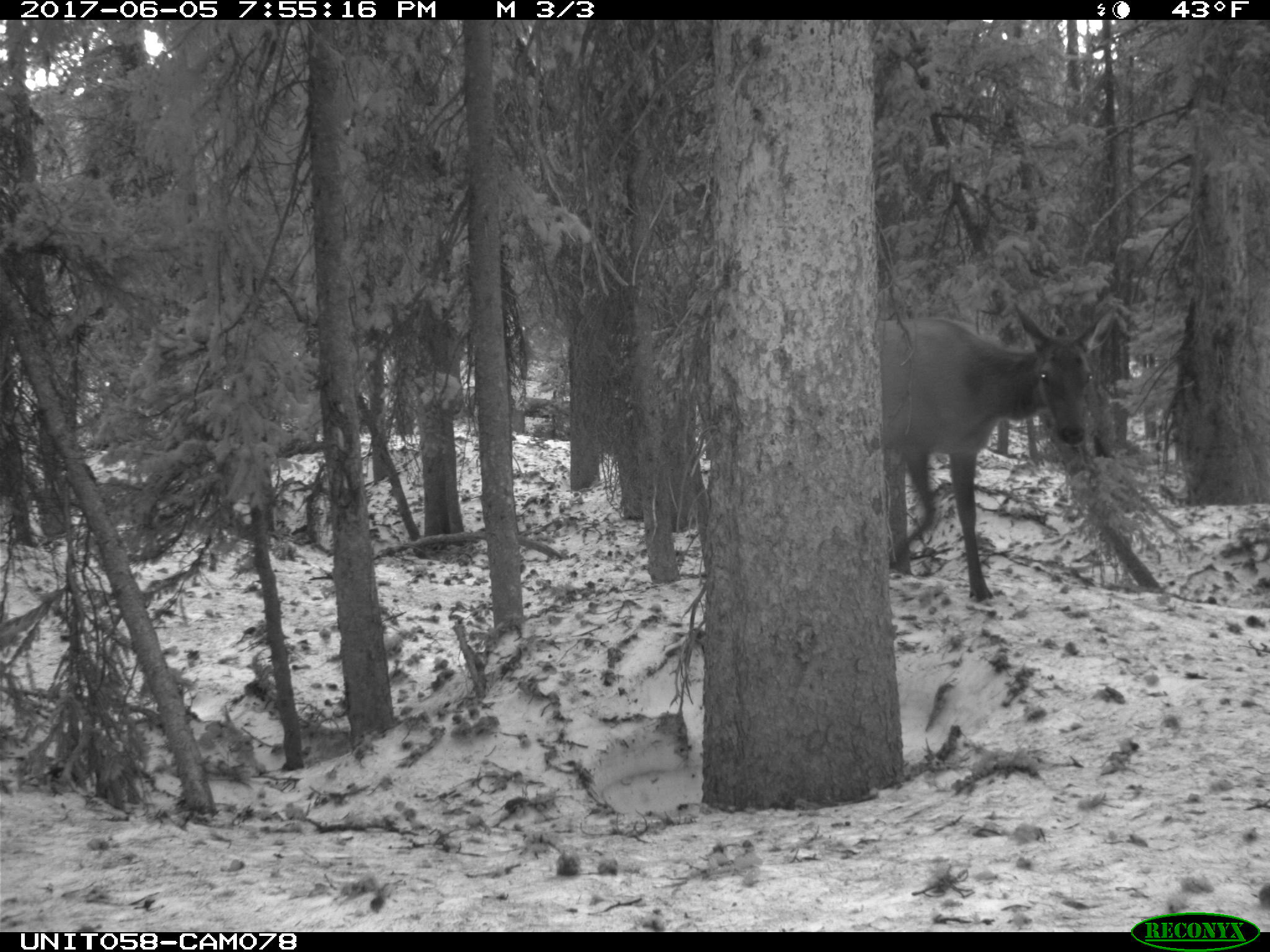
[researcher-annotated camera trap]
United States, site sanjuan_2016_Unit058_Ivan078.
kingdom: Animalia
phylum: Chordata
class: Mammalia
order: Artiodactyla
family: Cervidae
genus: Cervus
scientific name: Cervus elaphus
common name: red deer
Cervus elaphus (red deer).